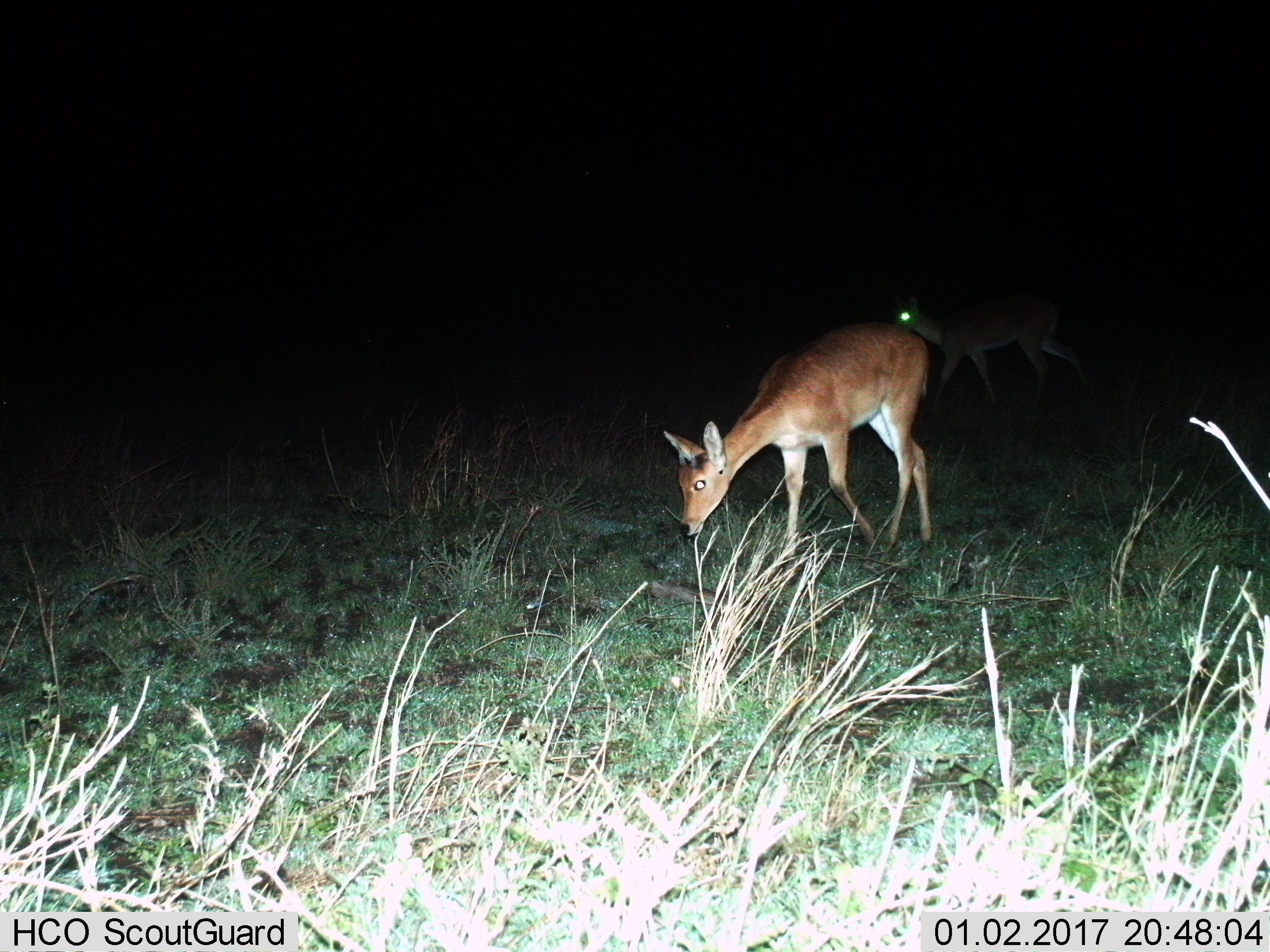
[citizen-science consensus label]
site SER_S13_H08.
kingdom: Animalia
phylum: Chordata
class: Mammalia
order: Artiodactyla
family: Bovidae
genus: Redunca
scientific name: Redunca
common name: reedbuck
Reedbuck (Redunca), count 2. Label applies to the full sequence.